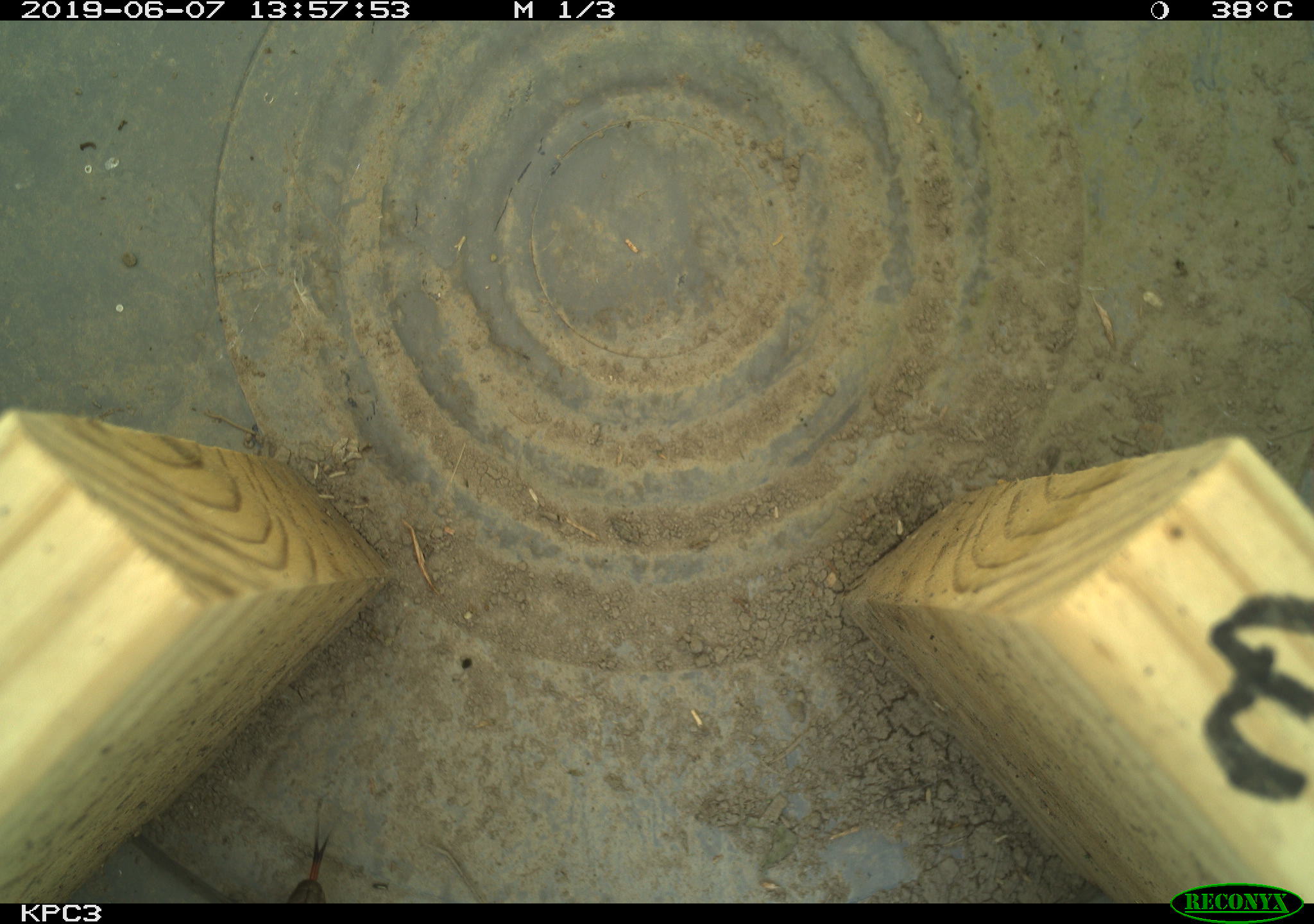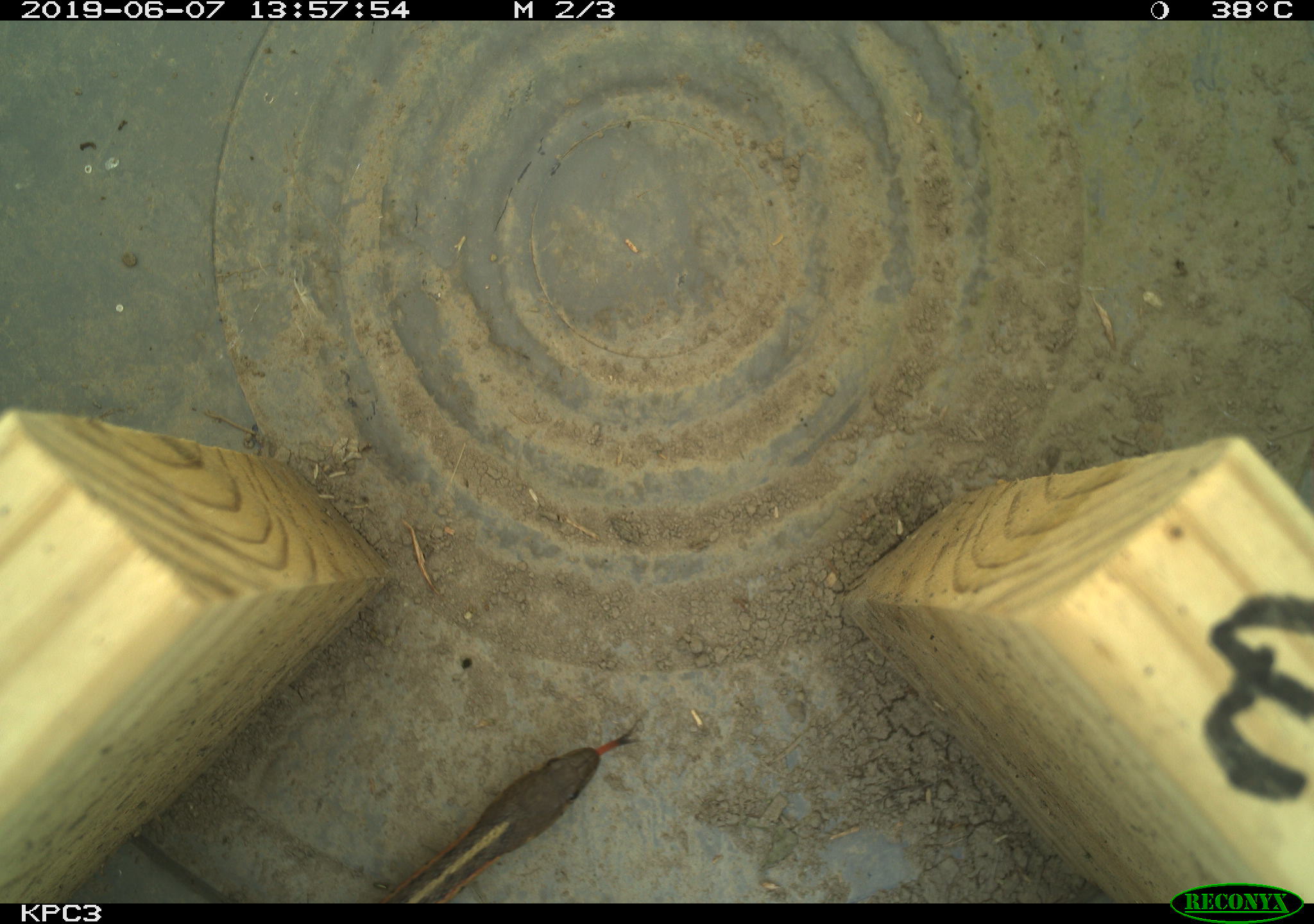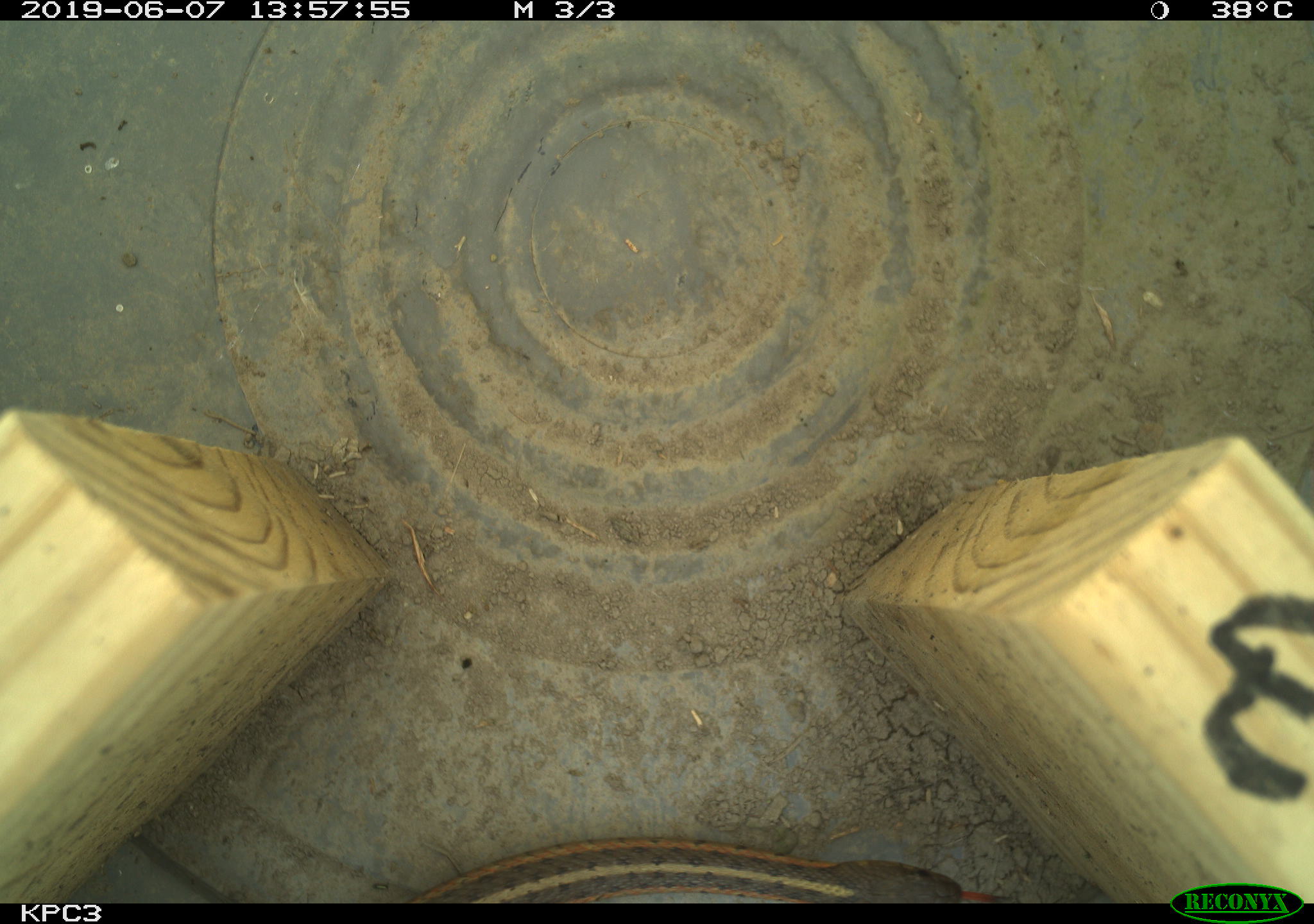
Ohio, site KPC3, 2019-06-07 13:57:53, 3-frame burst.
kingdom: Animalia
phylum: Chordata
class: Reptilia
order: Squamata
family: Colubridae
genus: Thamnophis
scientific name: Thamnophis sirtalis sirtalis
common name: eastern gartersnake